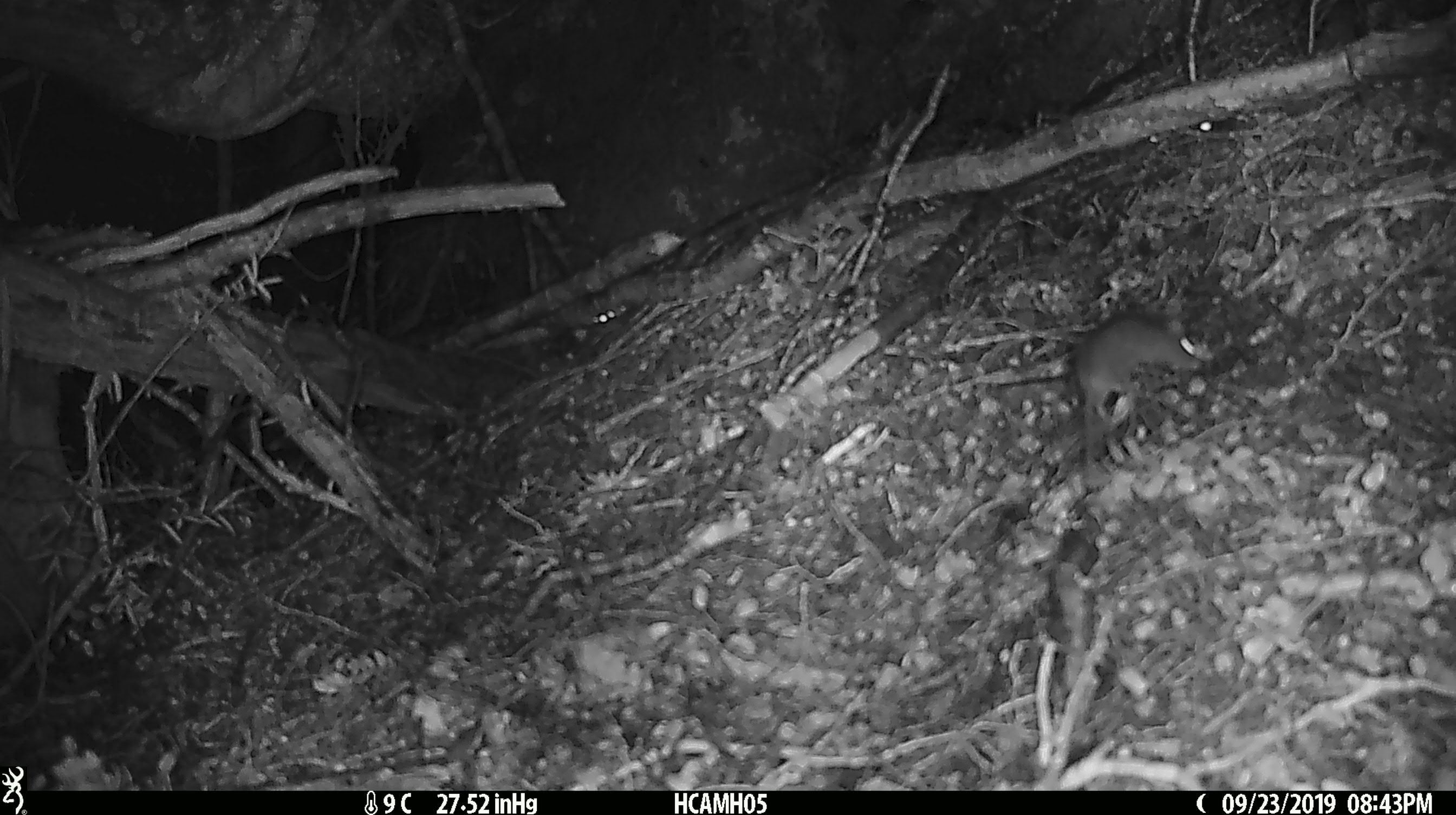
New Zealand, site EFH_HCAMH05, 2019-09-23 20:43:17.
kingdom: Animalia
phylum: Chordata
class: Mammalia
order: Rodentia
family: Muridae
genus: Mus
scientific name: Mus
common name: mouse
Mouse (Mus).